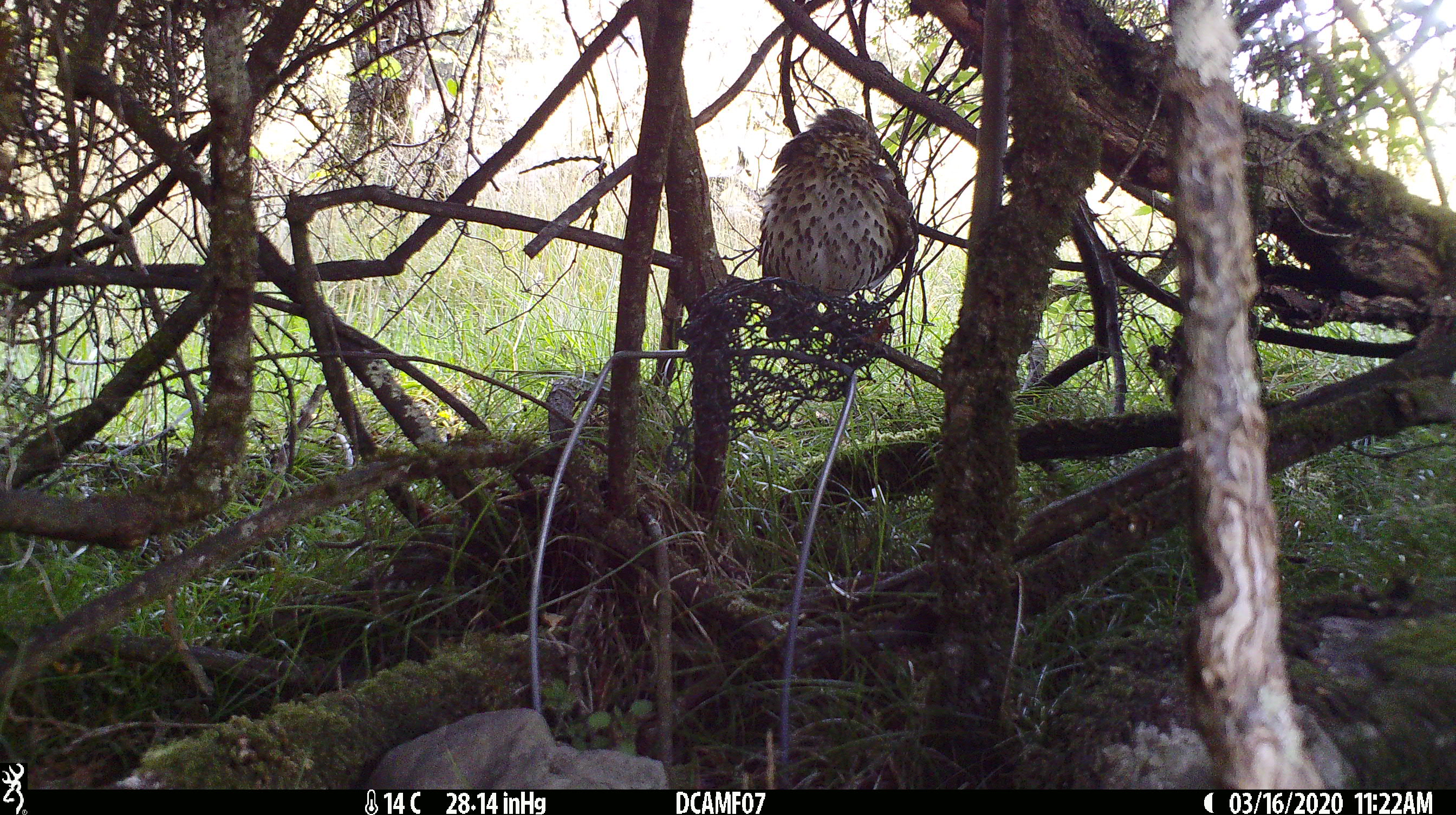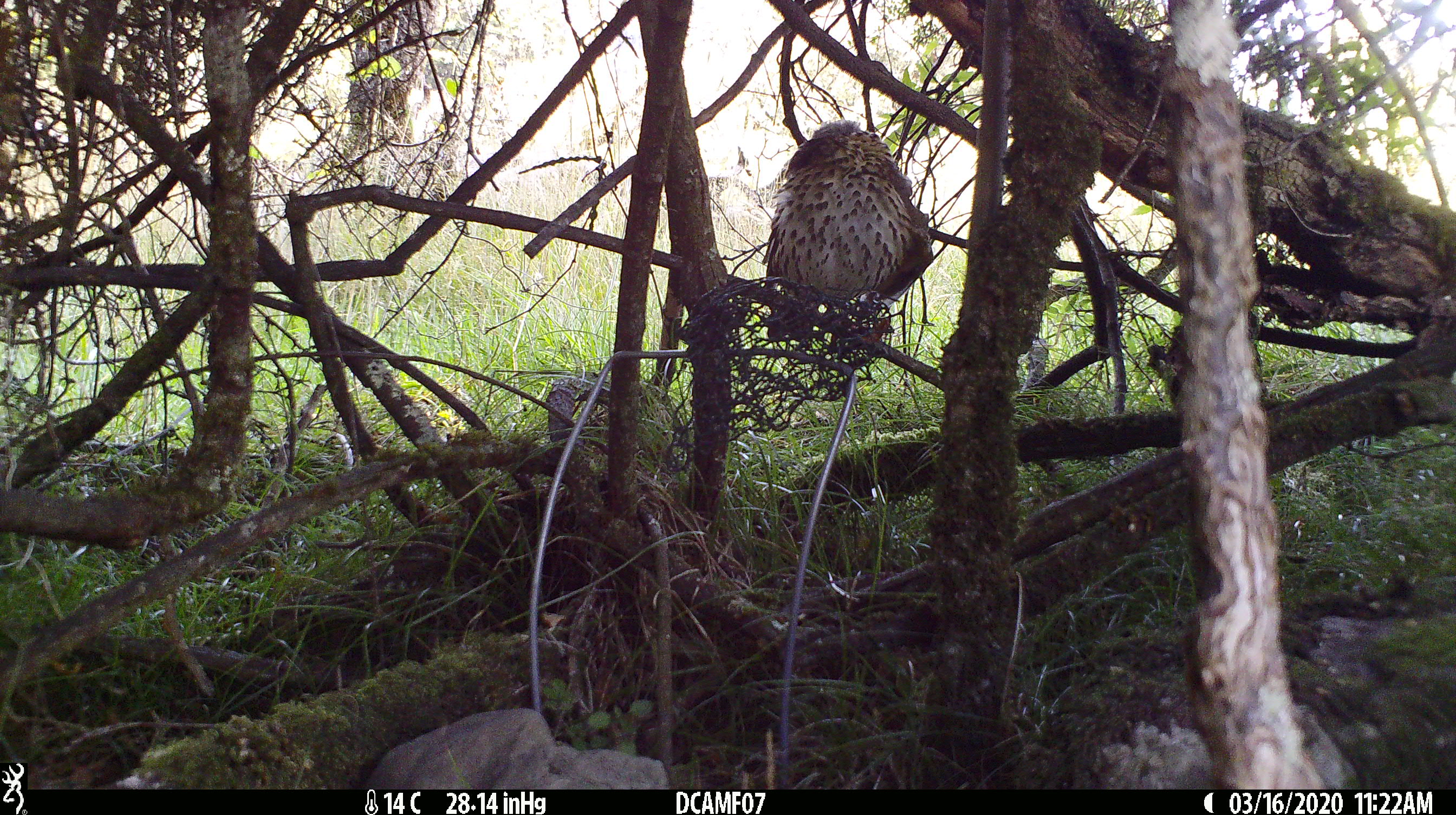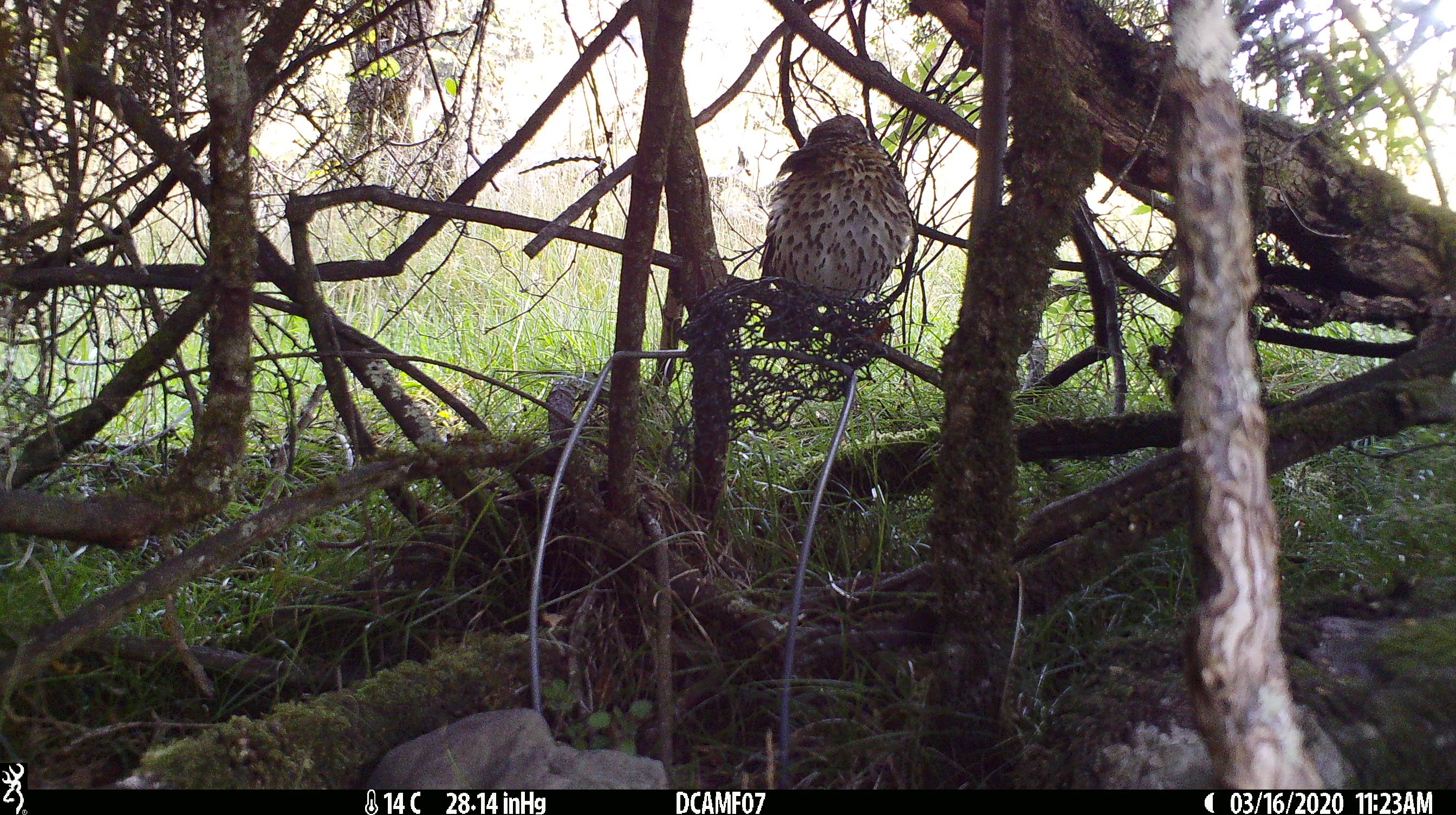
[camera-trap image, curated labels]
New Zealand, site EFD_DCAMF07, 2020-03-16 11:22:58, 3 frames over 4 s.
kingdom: Animalia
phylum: Chordata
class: Aves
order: Passeriformes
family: Turdidae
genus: Turdus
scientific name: Turdus philomelos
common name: song thrush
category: thrush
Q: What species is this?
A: Thrush (song thrush) (Turdus philomelos).